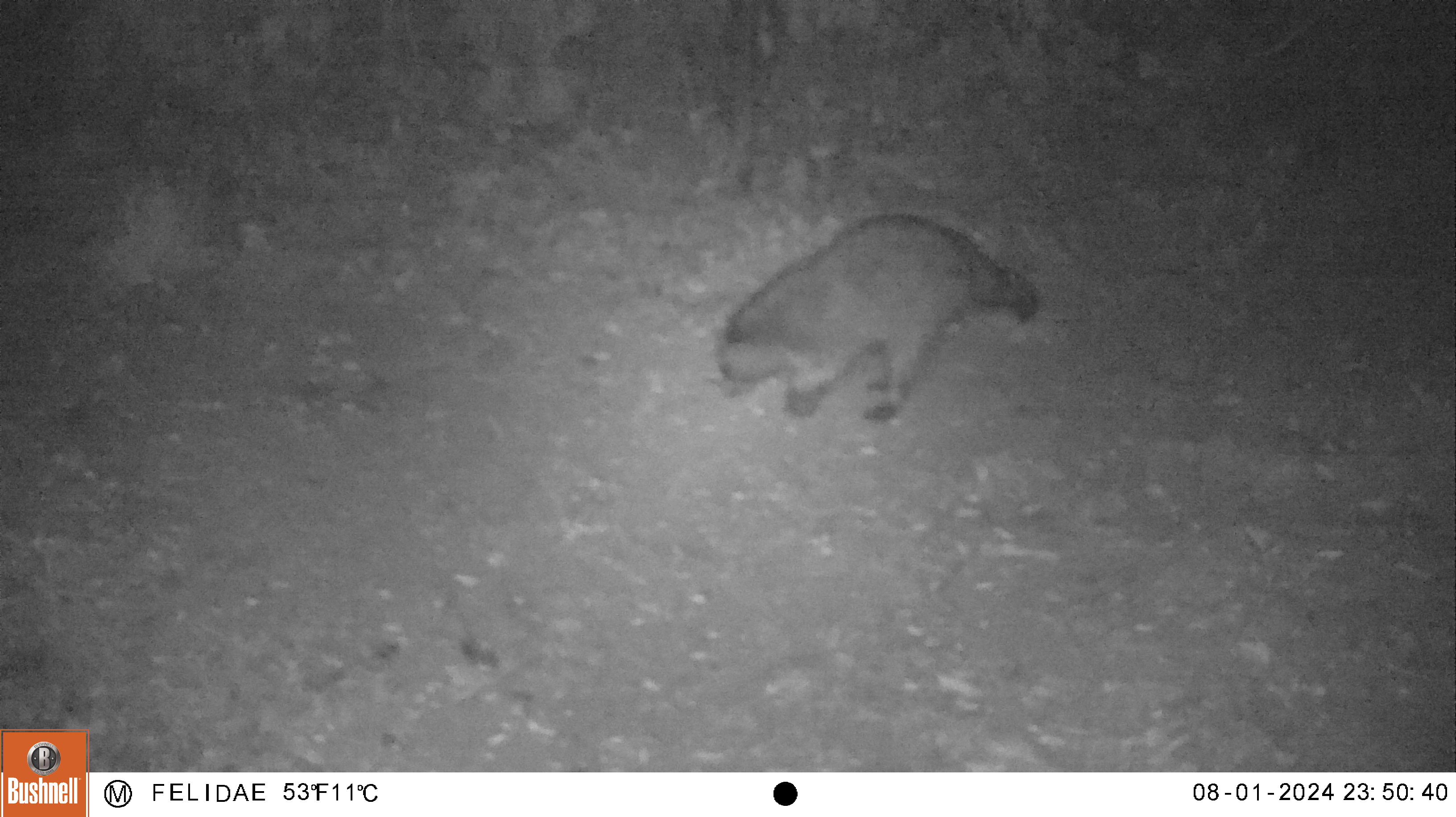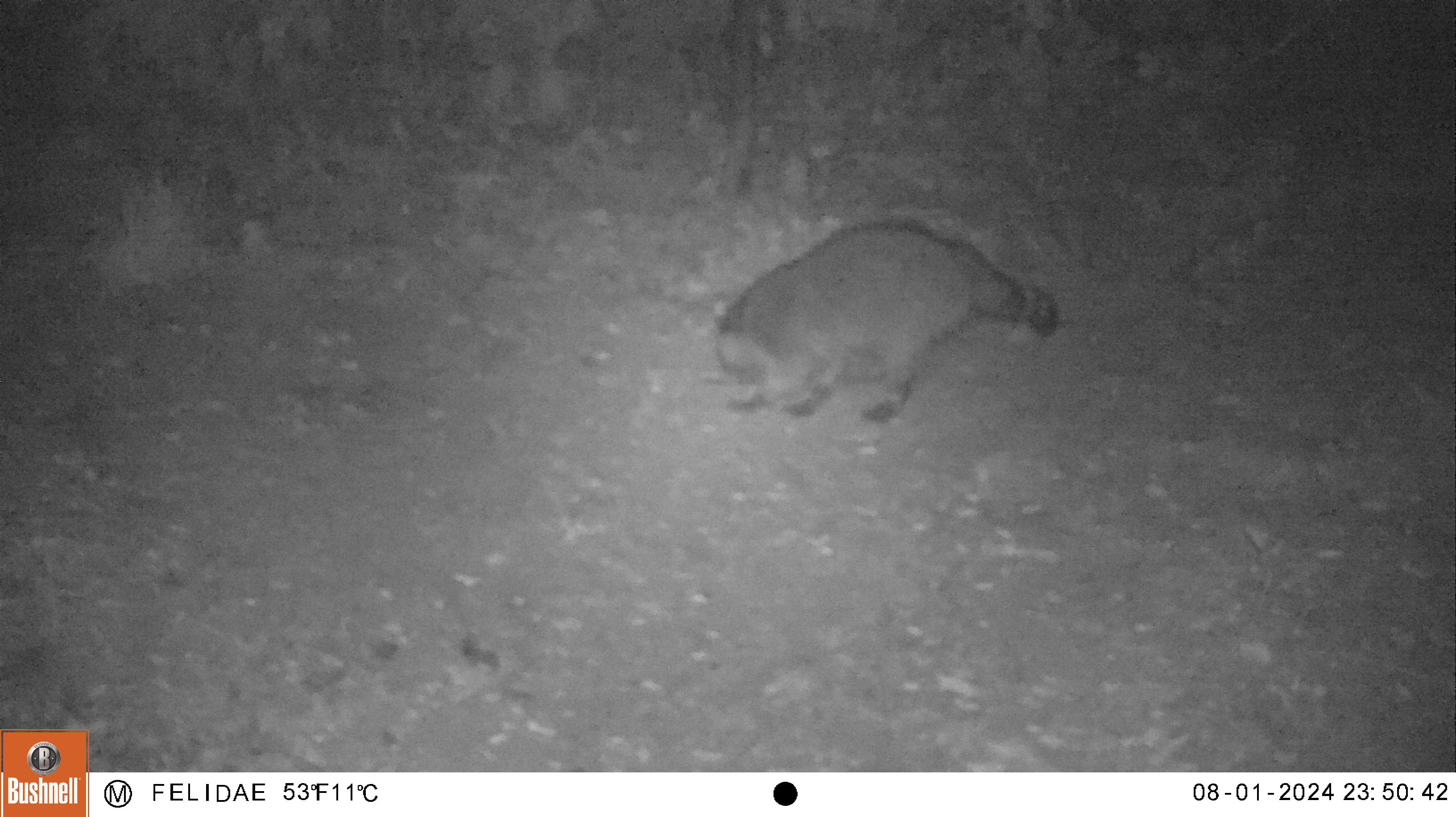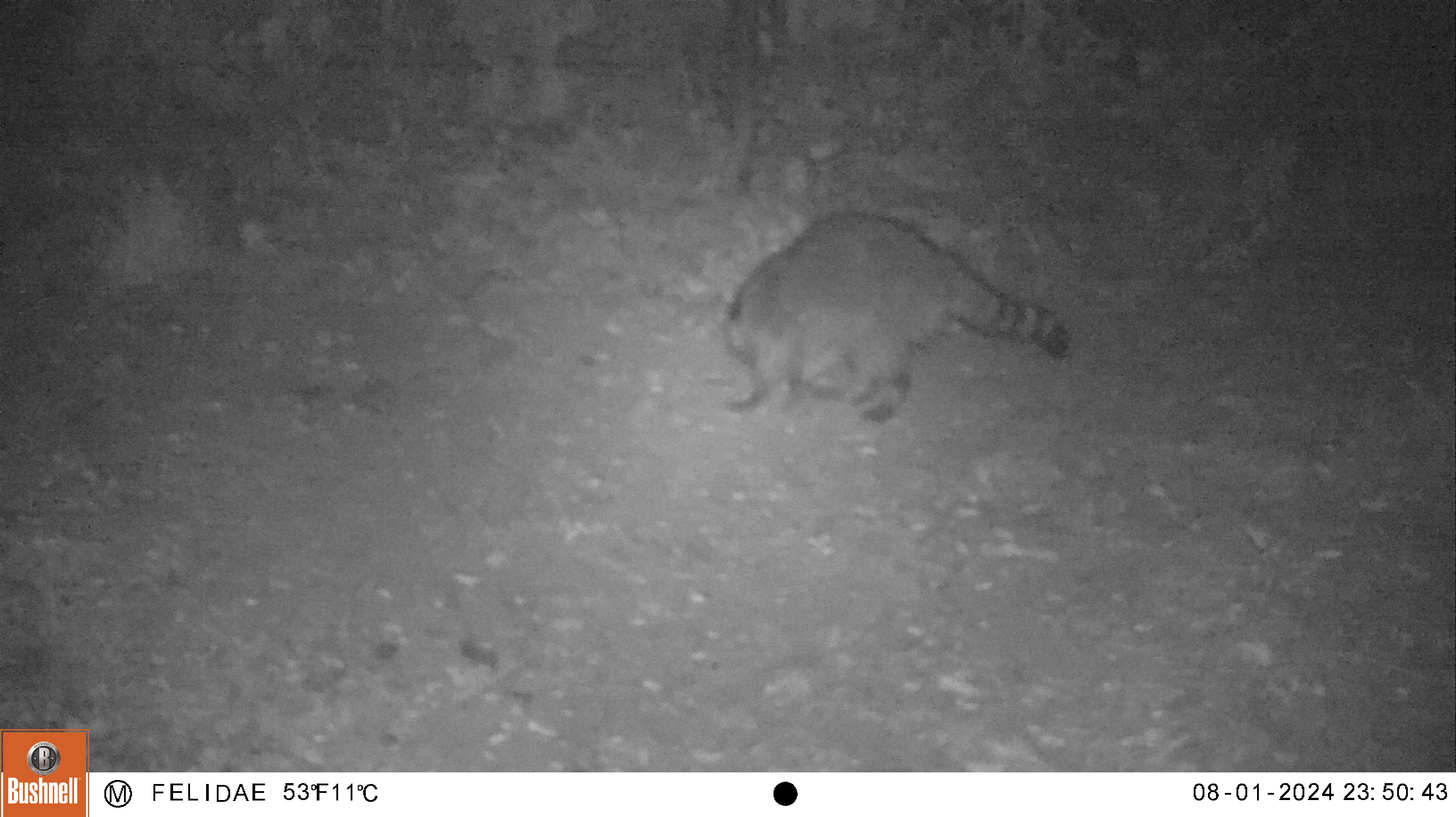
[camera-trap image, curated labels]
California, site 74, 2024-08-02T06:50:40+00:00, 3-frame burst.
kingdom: Animalia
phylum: Chordata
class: Mammalia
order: Carnivora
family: Procyonidae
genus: Procyon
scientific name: Procyon lotor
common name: raccoon